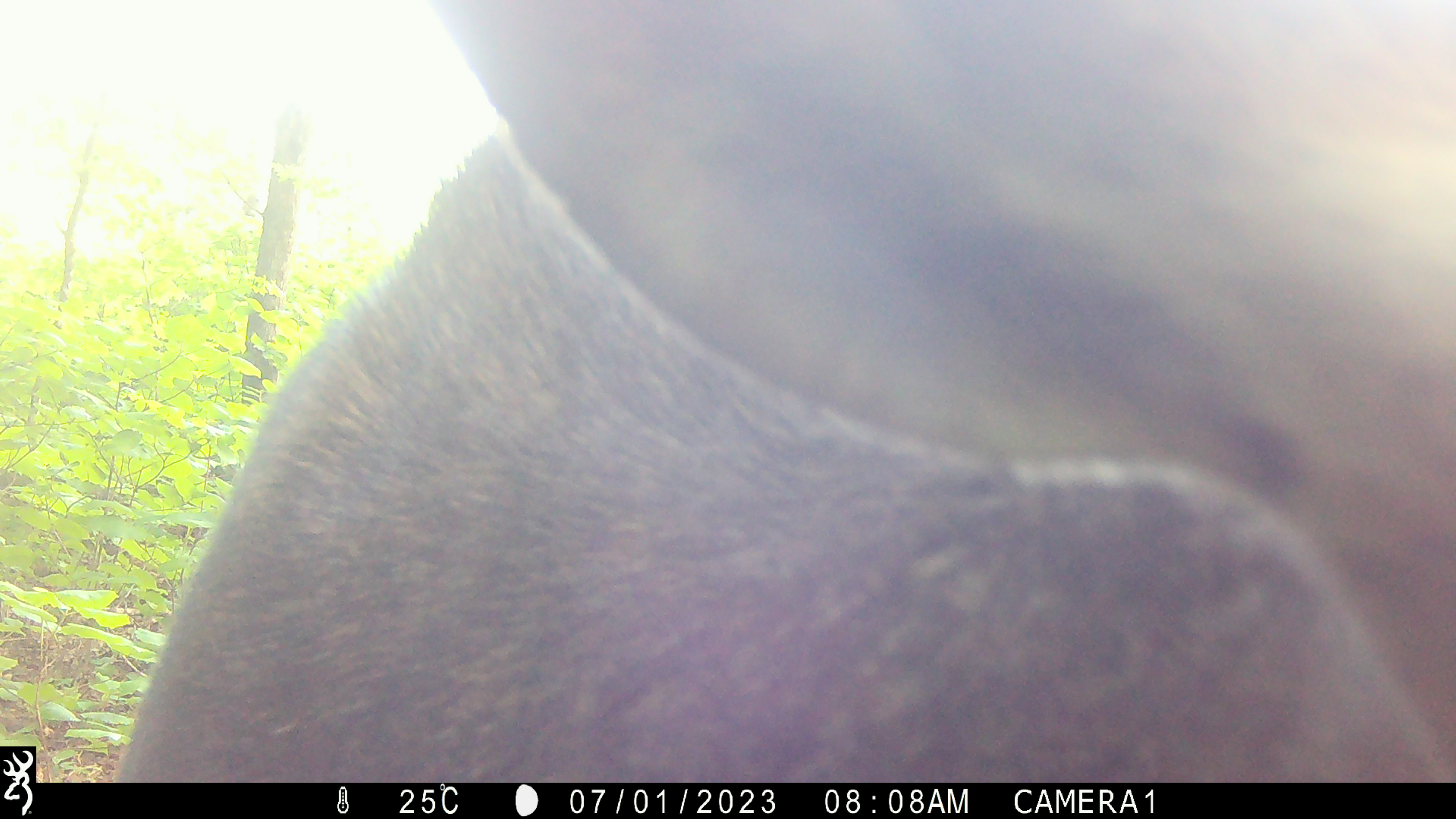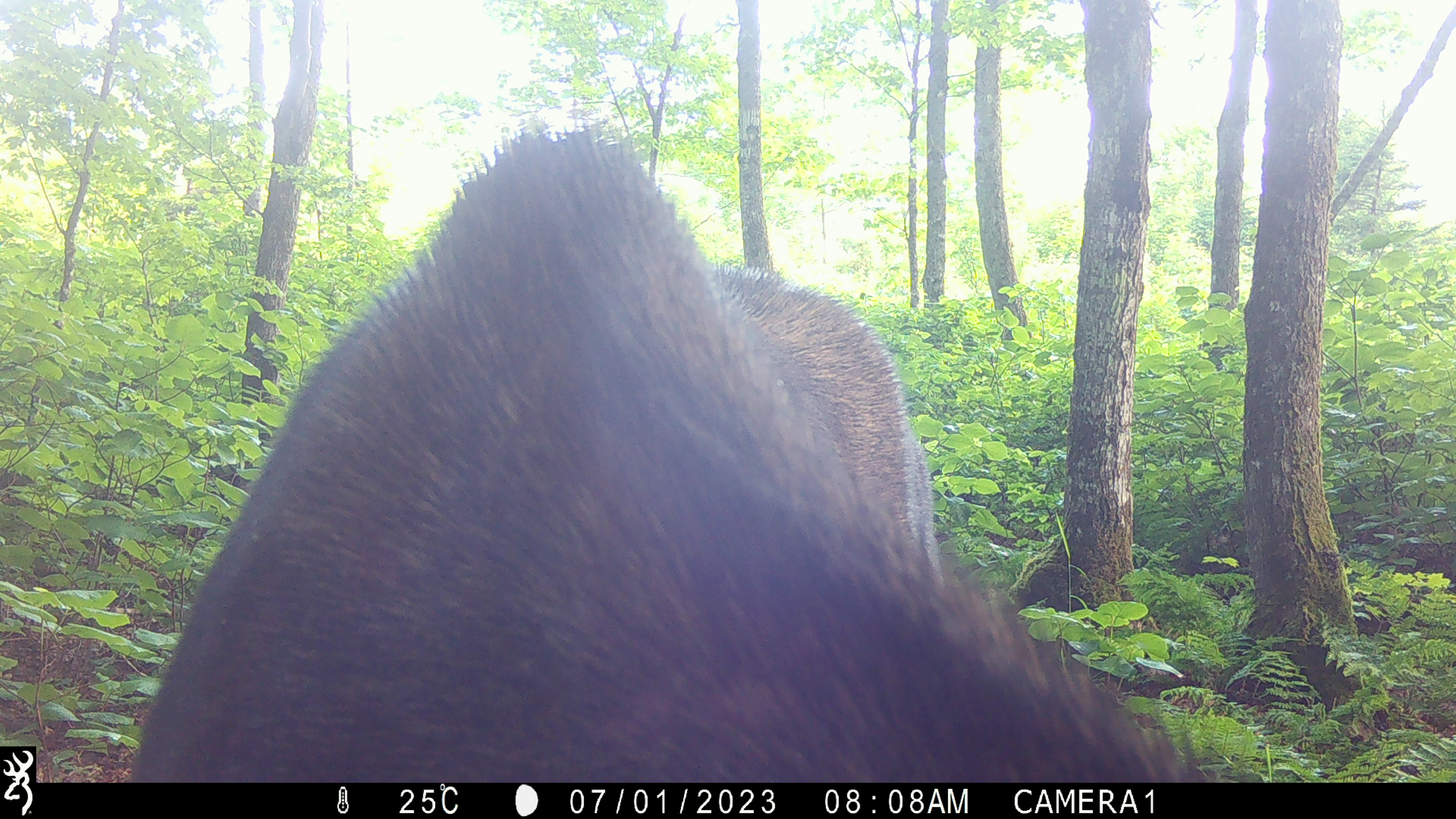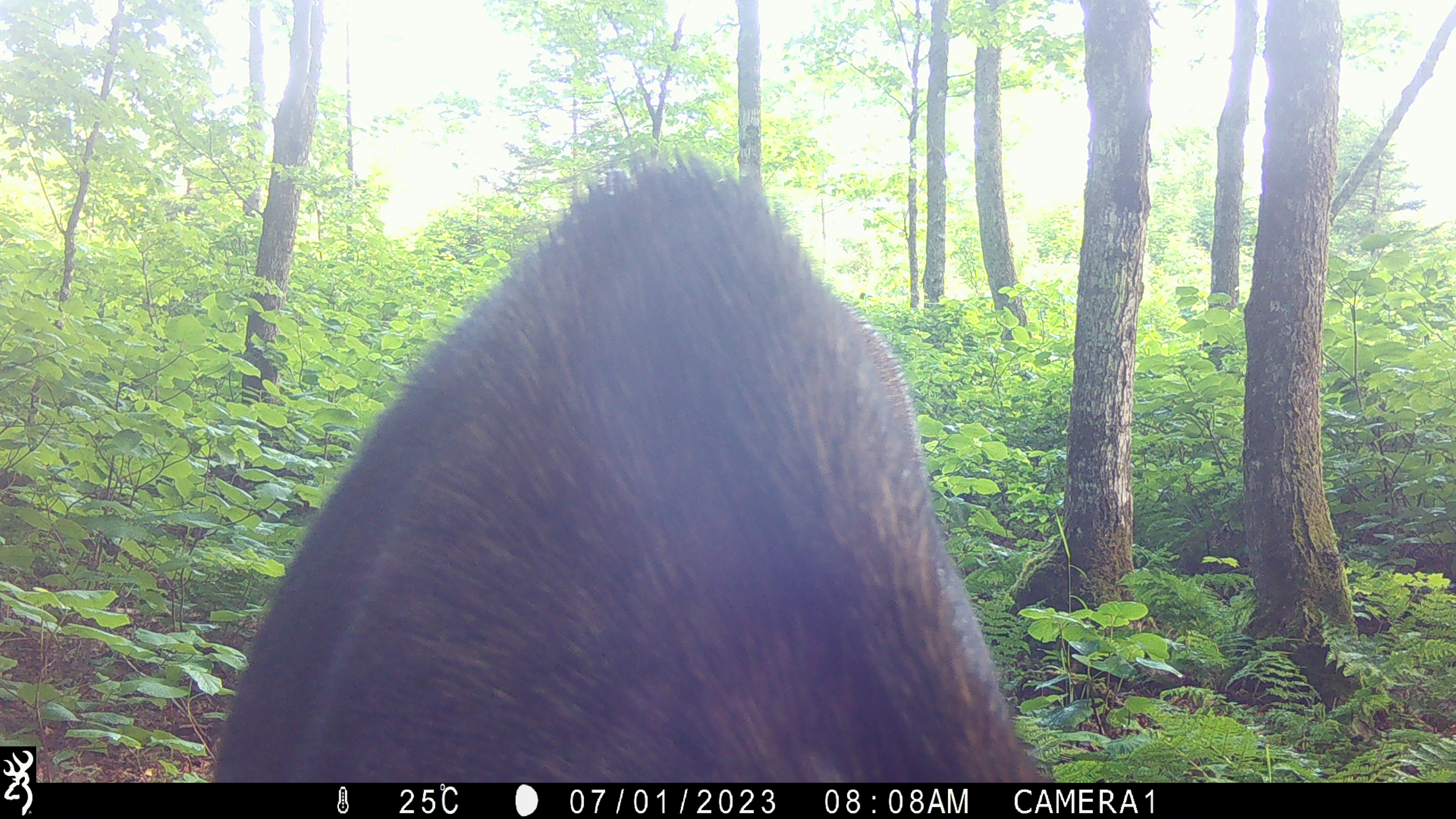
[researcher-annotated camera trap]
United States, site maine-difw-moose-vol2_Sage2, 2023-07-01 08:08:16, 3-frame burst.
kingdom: Animalia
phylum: Chordata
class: Mammalia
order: Artiodactyla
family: Cervidae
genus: Alces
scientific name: Alces alces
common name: moose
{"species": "moose (Alces alces)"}